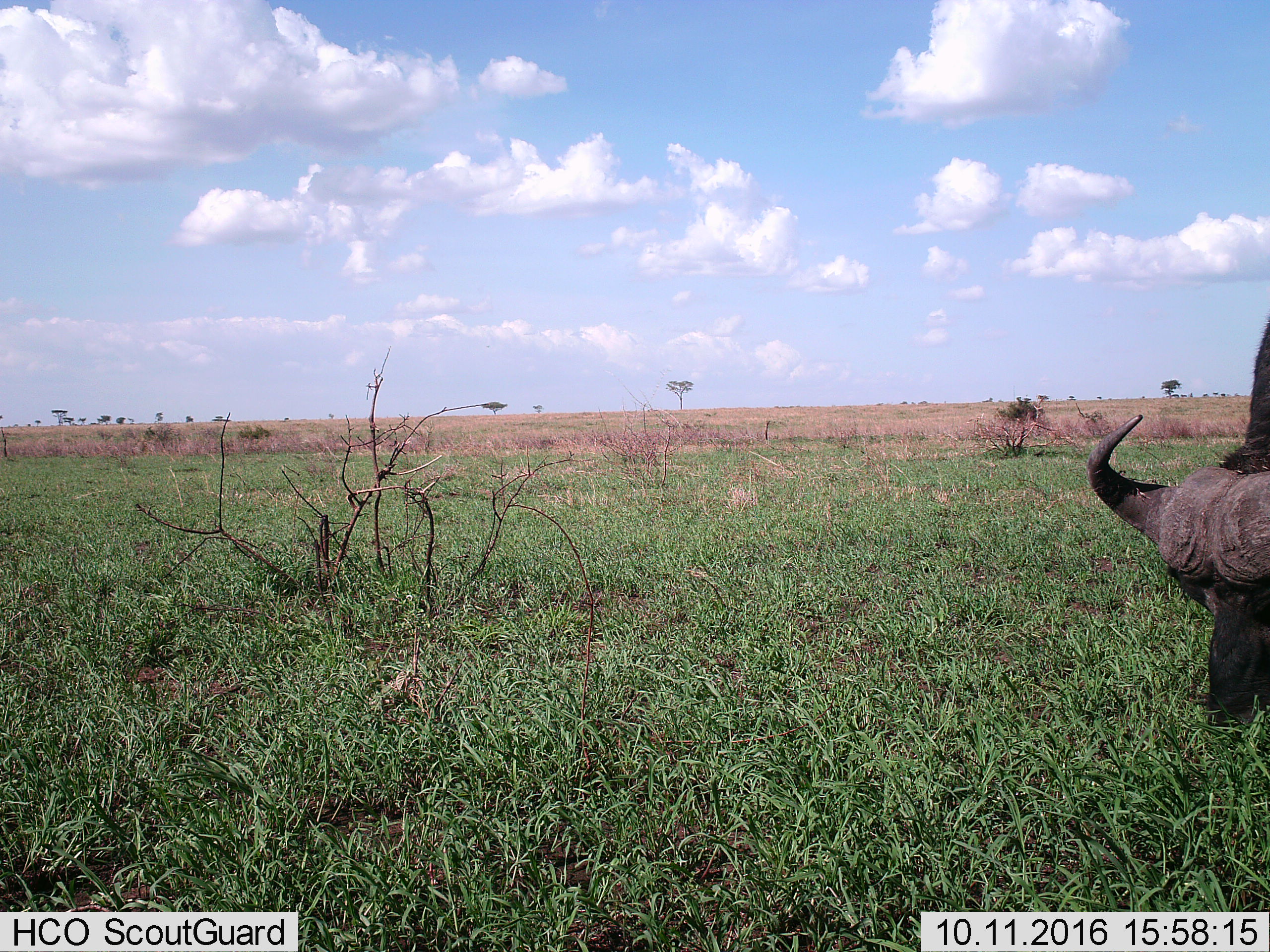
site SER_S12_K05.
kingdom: Animalia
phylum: Chordata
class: Mammalia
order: Artiodactyla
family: Bovidae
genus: Syncerus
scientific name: Syncerus caffer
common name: african buffalo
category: buffalo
Buffalo (african buffalo) (Syncerus caffer), count 1. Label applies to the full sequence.